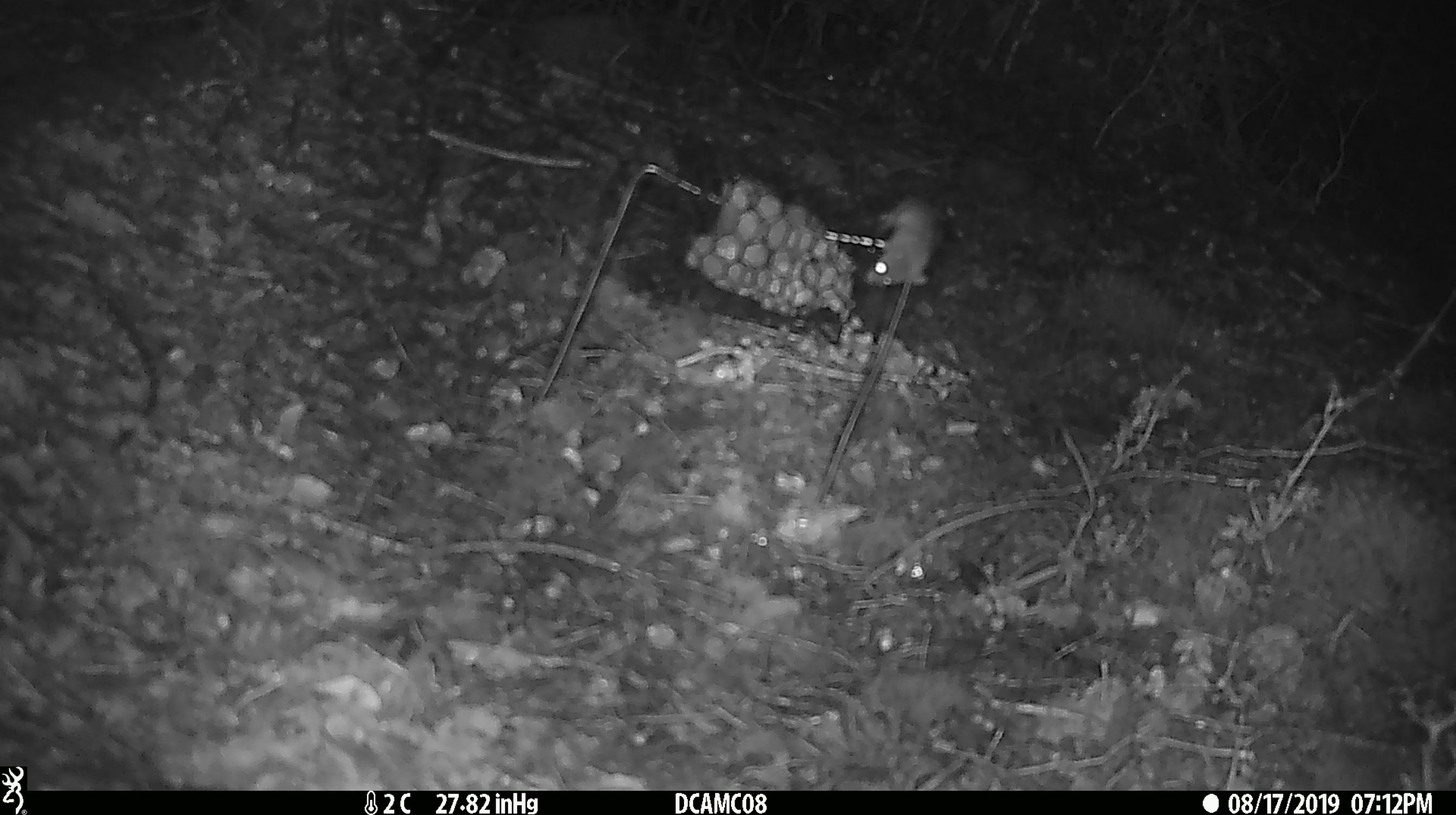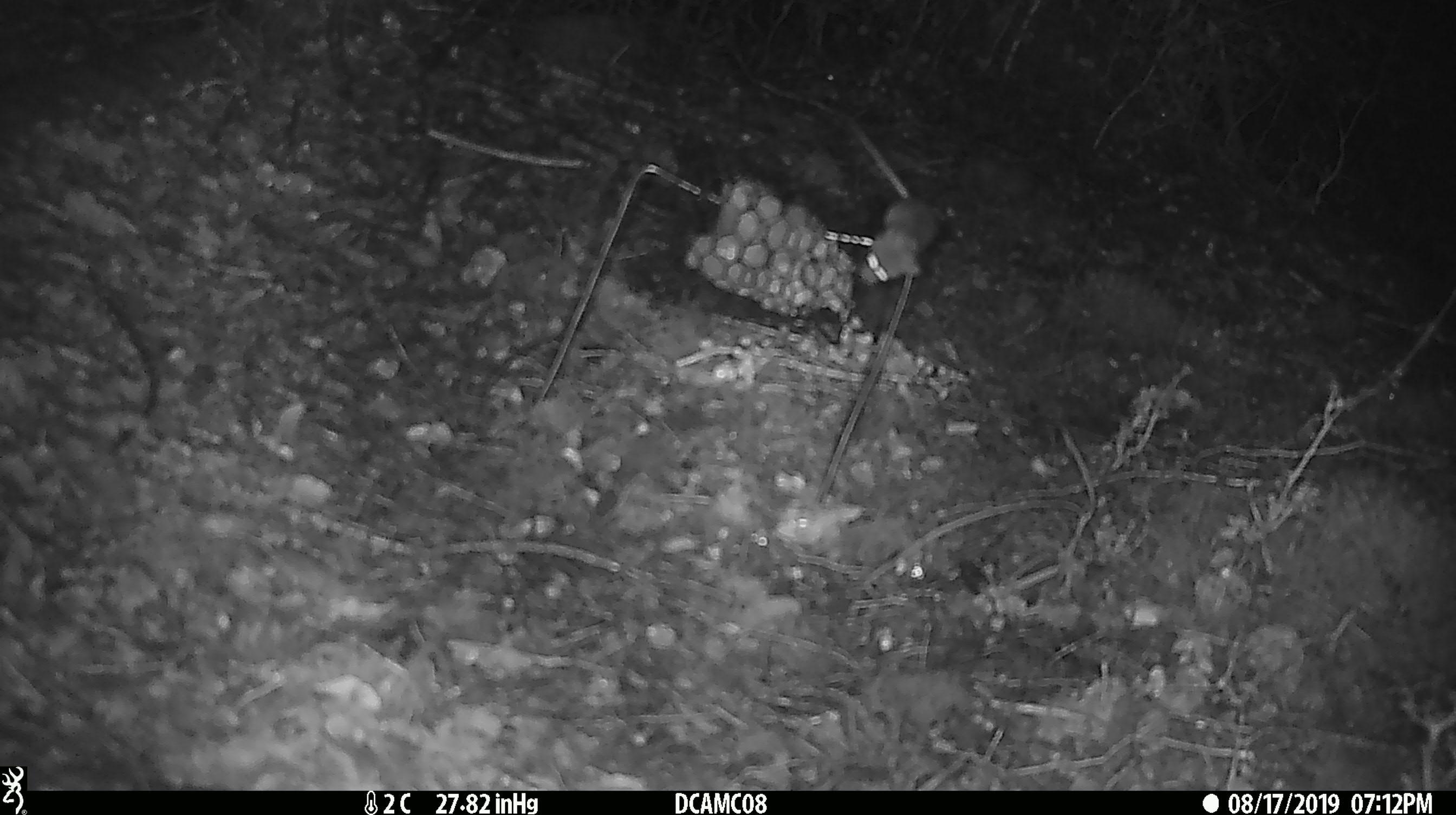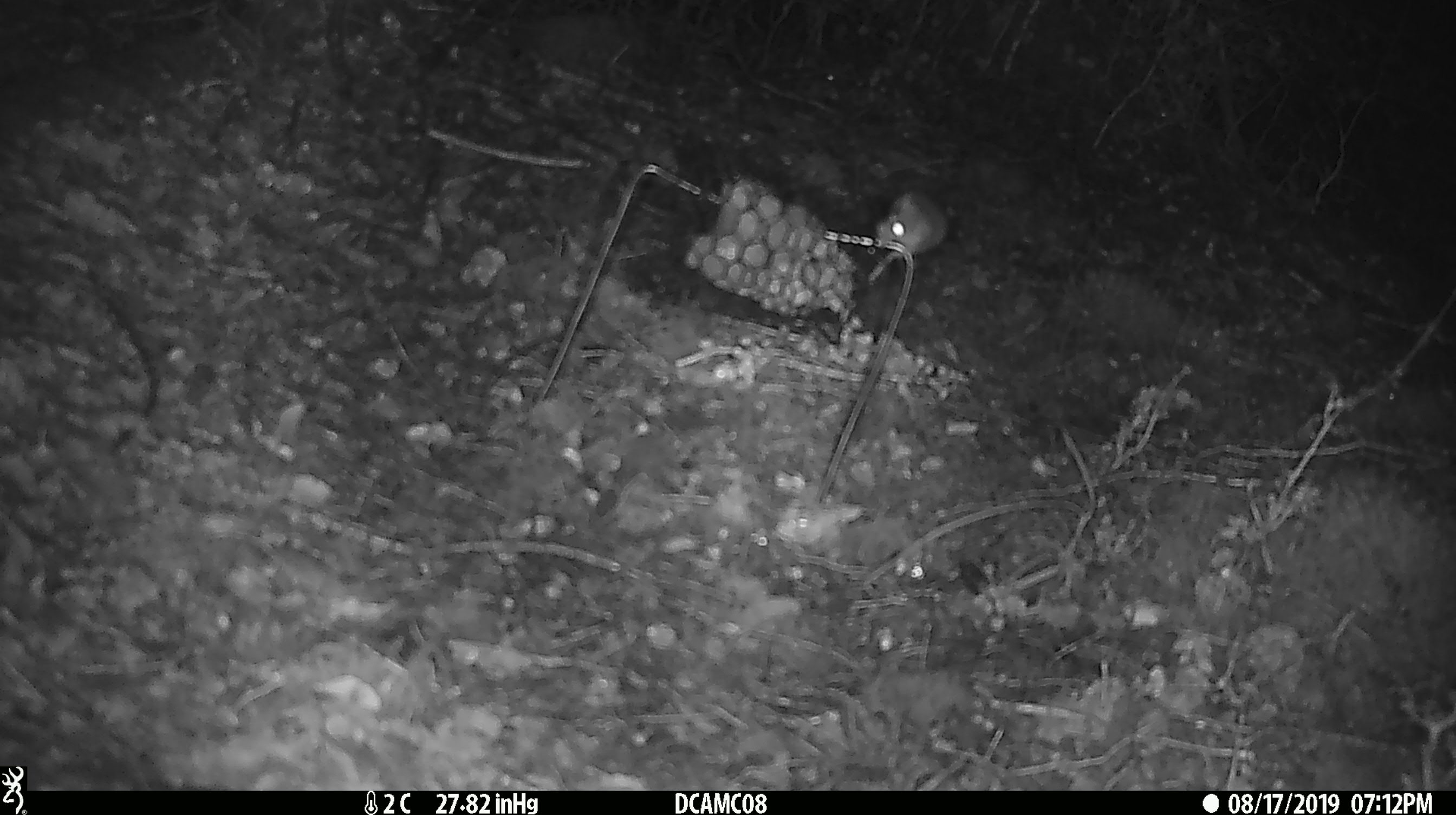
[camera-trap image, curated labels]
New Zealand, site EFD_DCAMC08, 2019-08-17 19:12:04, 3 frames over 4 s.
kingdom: Animalia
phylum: Chordata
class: Mammalia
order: Rodentia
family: Muridae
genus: Mus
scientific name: Mus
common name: mouse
Mouse (Mus).